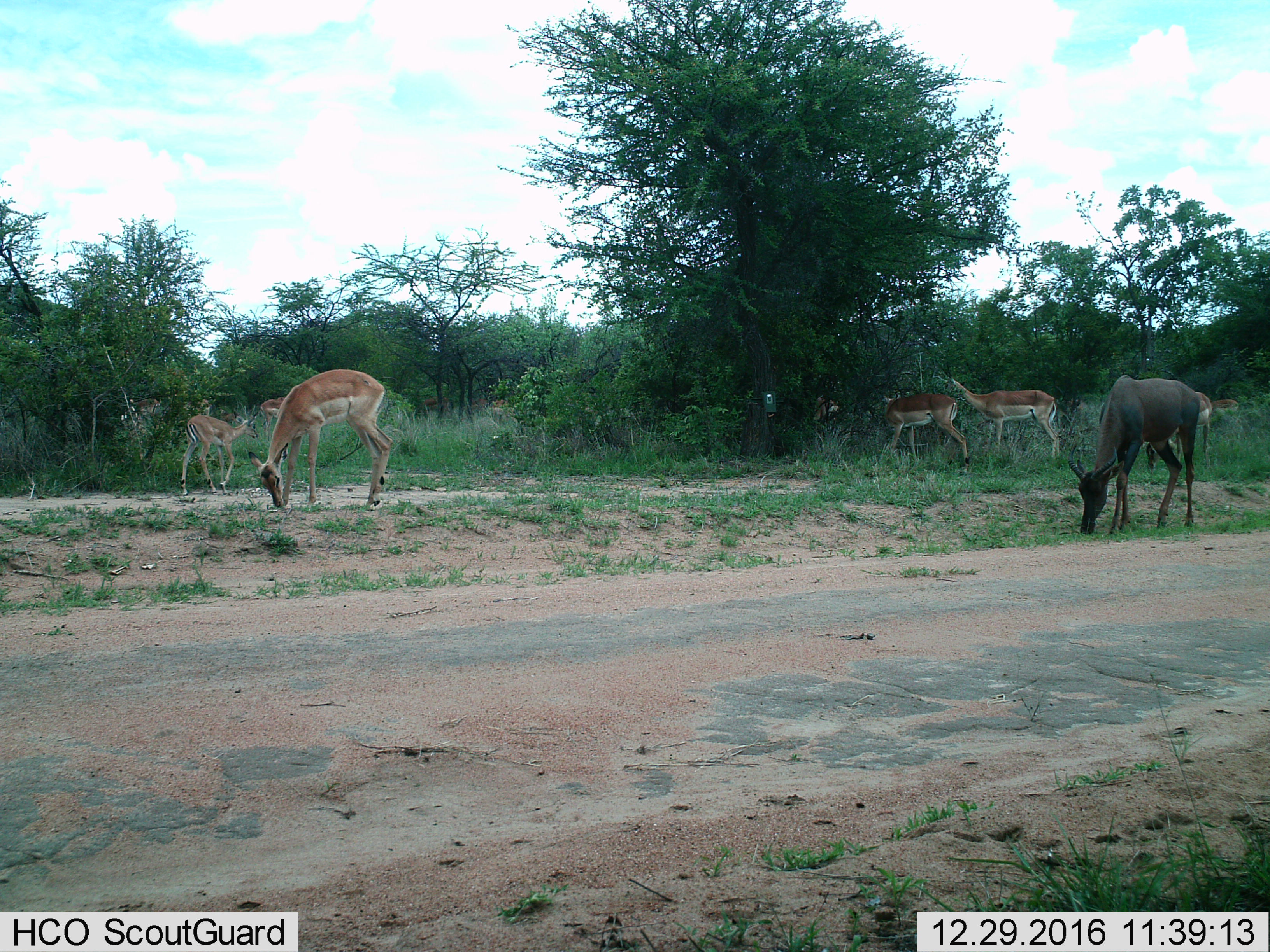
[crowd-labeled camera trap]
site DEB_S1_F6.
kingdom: Animalia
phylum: Chordata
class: Mammalia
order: Artiodactyla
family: Bovidae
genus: Aepyceros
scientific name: Aepyceros melampus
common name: impala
Impala (Aepyceros melampus), count 9. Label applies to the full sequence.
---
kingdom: Animalia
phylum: Chordata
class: Mammalia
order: Artiodactyla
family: Bovidae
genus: Damaliscus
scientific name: Damaliscus lunatus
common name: tsessebe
Tsessebe (Damaliscus lunatus), count 1. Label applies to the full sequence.